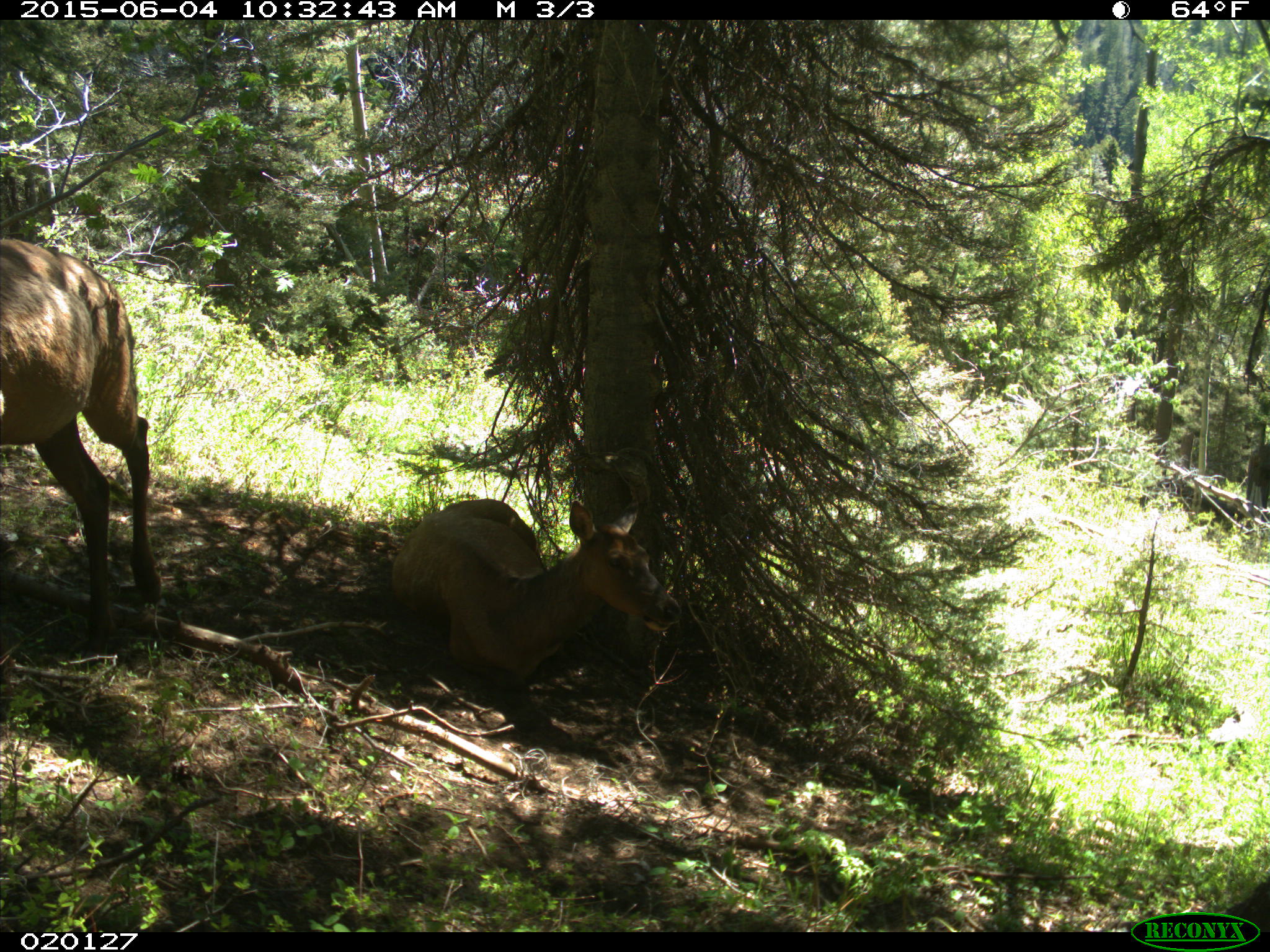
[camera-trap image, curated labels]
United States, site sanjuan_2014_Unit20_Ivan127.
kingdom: Animalia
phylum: Chordata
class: Mammalia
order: Artiodactyla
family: Cervidae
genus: Cervus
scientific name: Cervus elaphus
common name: red deer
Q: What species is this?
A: Cervus elaphus (red deer).